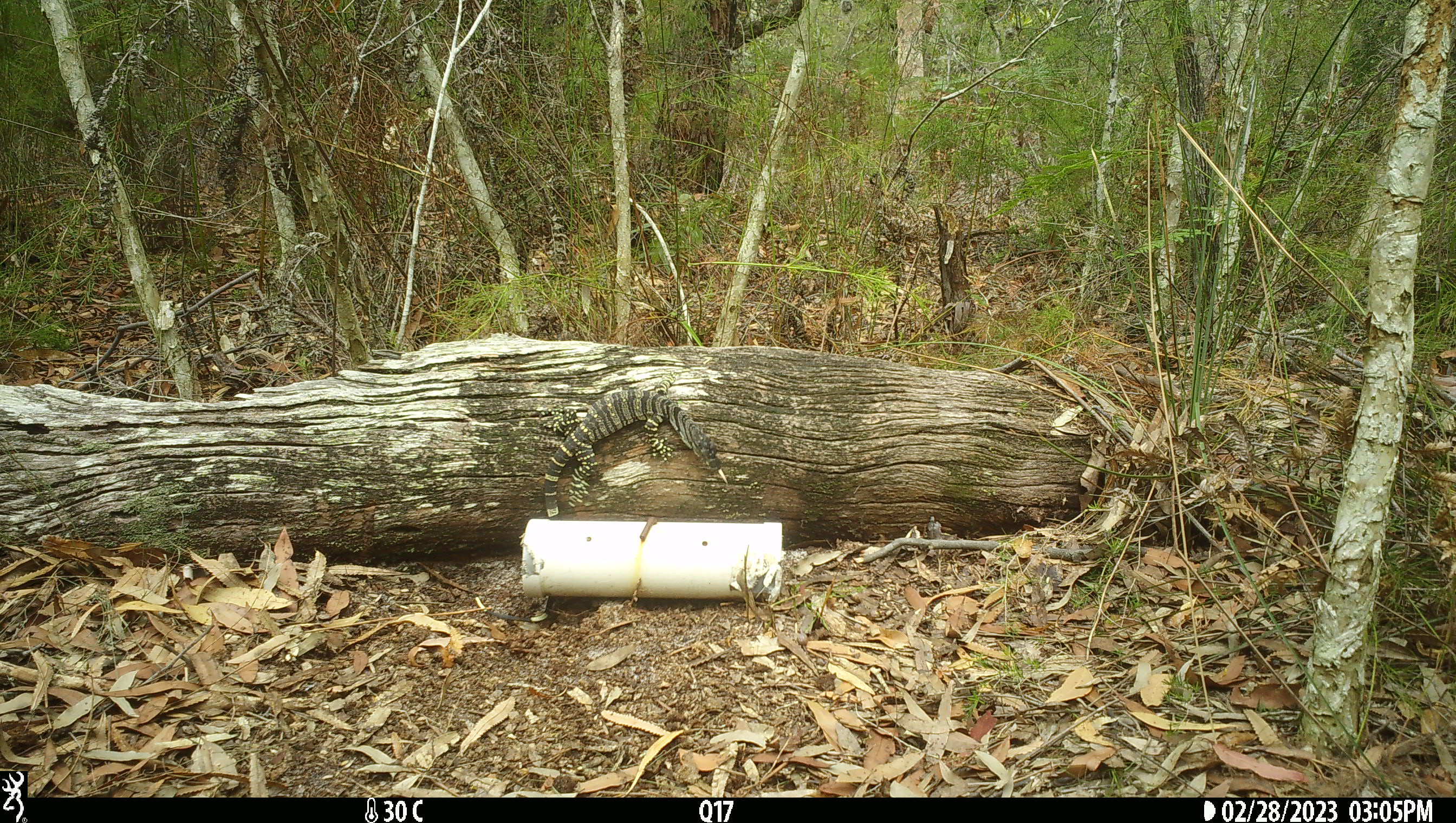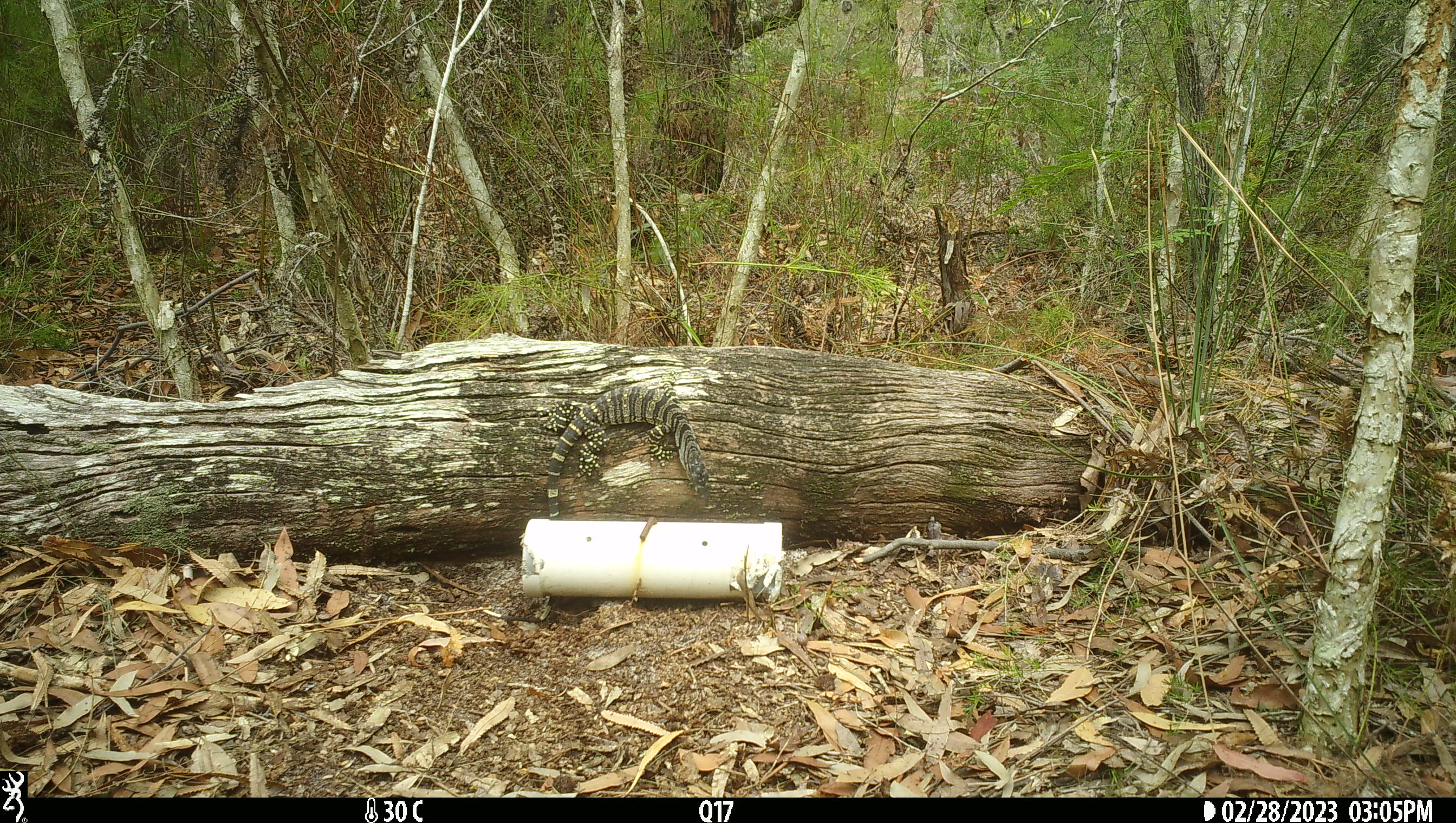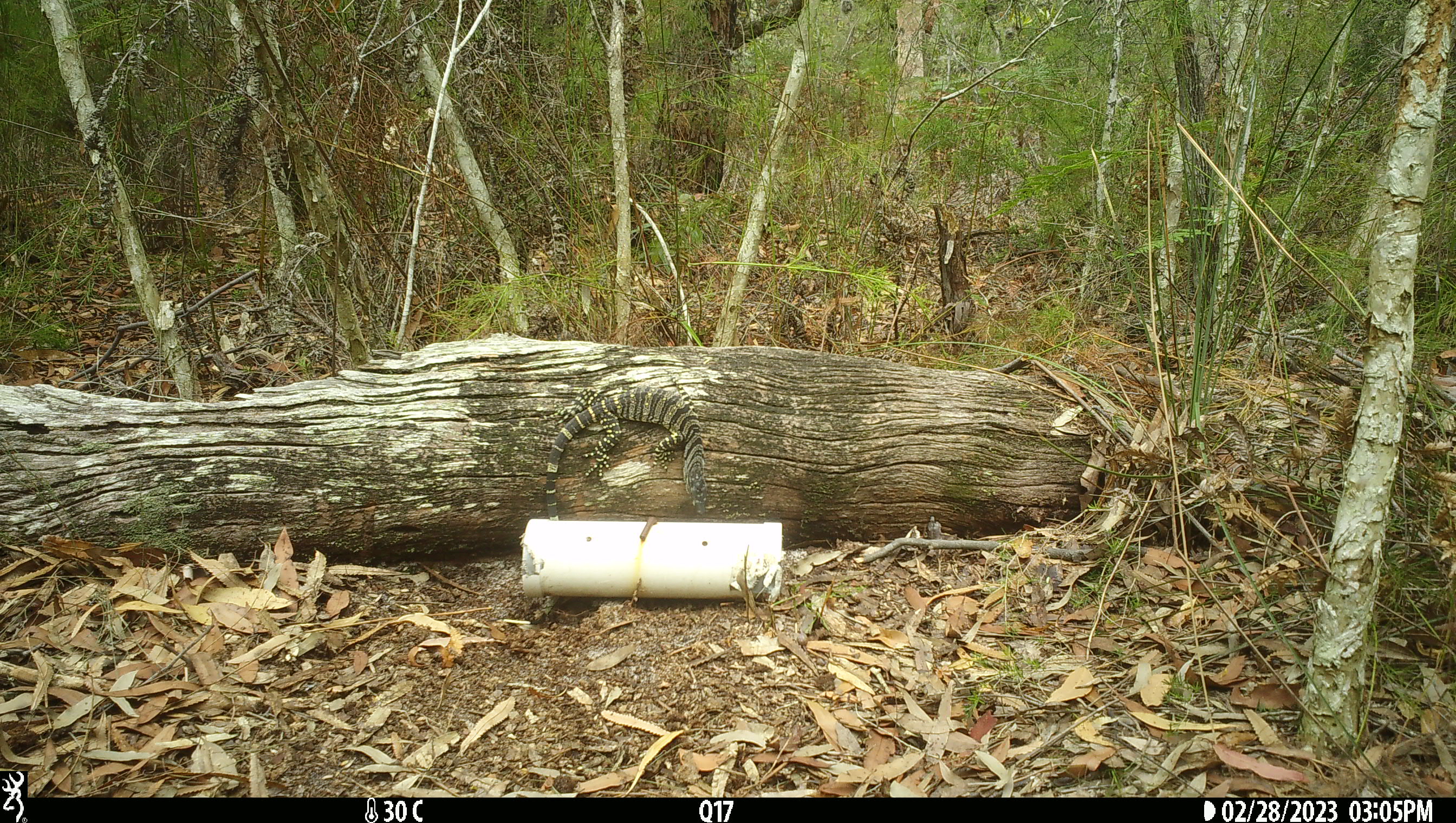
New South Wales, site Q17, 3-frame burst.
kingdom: Animalia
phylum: Chordata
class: Reptilia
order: Squamata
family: Varanidae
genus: Varanus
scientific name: Varanus varius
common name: lace monitor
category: goanna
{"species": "goanna (lace monitor) (Varanus varius)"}